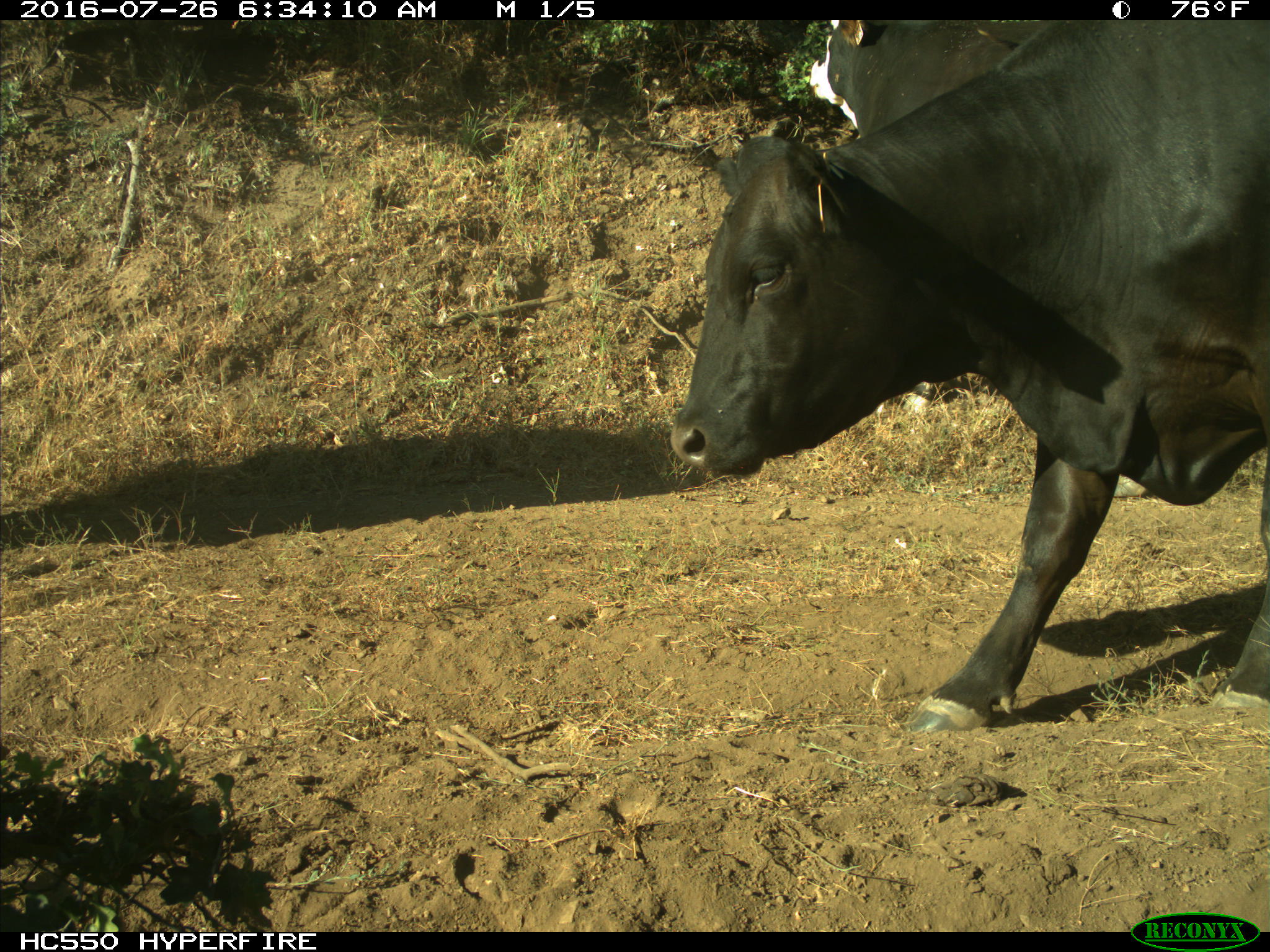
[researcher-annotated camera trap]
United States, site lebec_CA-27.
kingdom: Animalia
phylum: Chordata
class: Mammalia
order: Artiodactyla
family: Bovidae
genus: Bos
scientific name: Bos taurus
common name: domestic cow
Bos taurus (domestic cow).